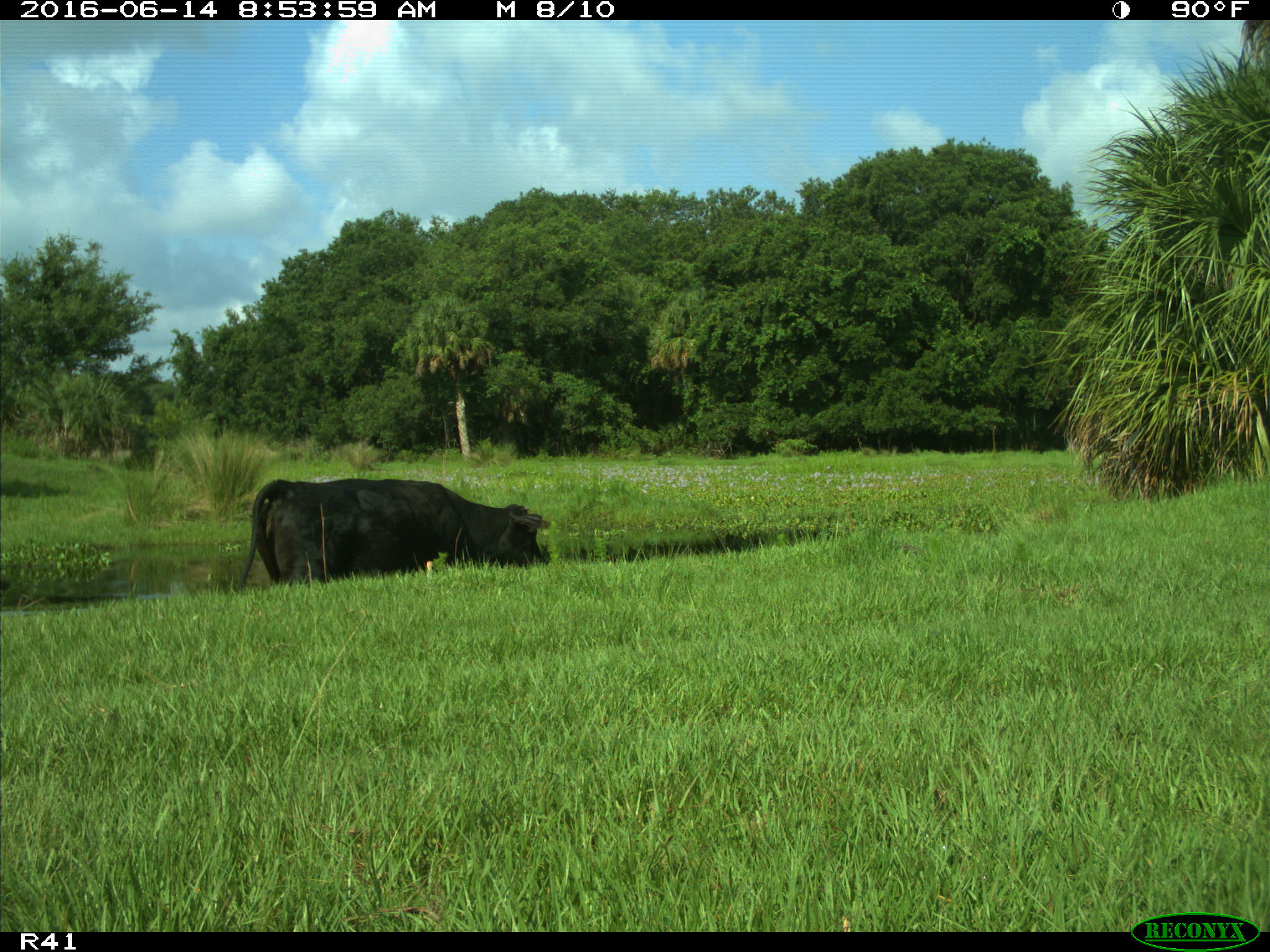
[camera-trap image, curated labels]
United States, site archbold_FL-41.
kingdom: Animalia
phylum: Chordata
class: Mammalia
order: Artiodactyla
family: Bovidae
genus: Bos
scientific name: Bos taurus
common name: domestic cow